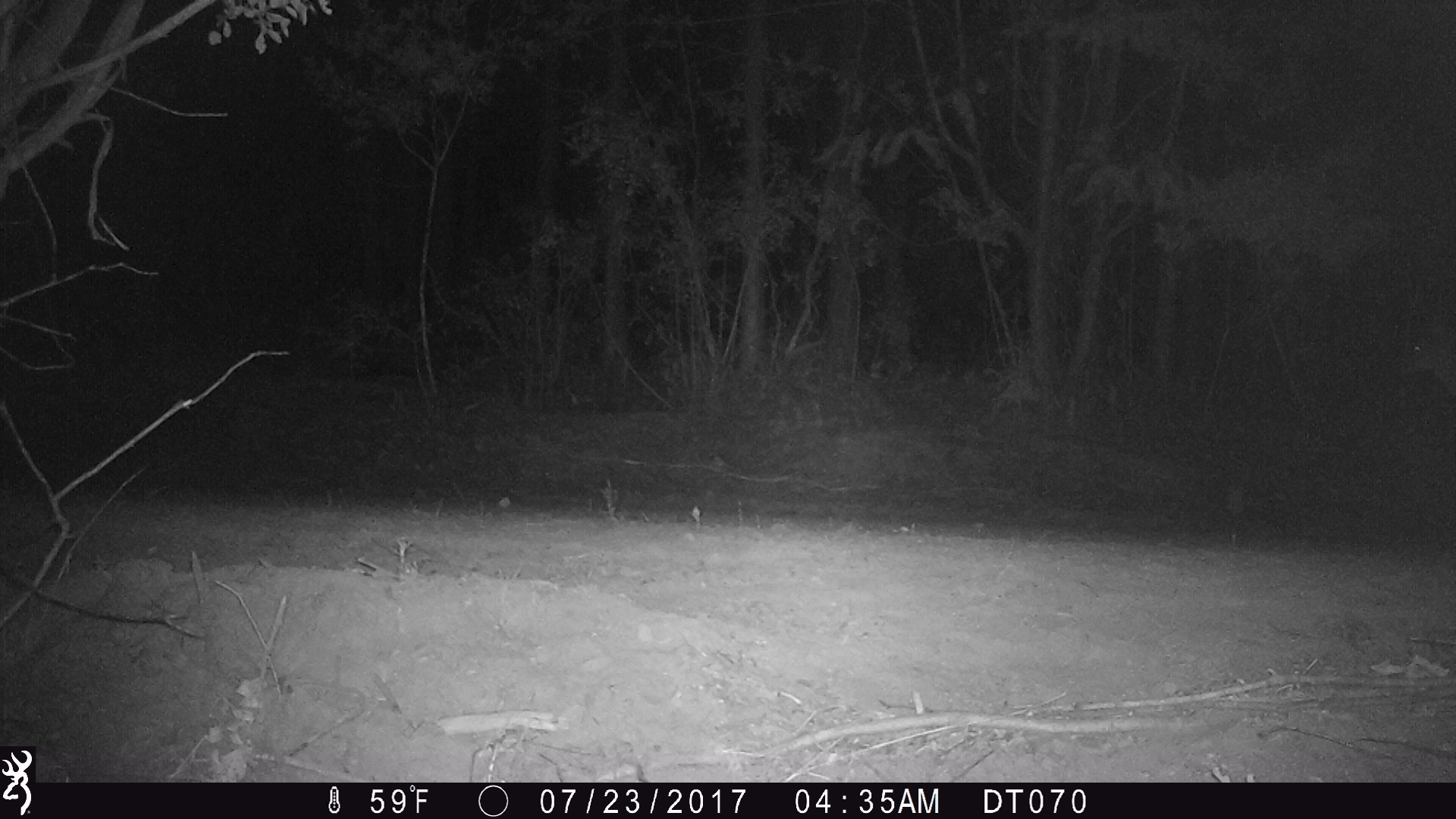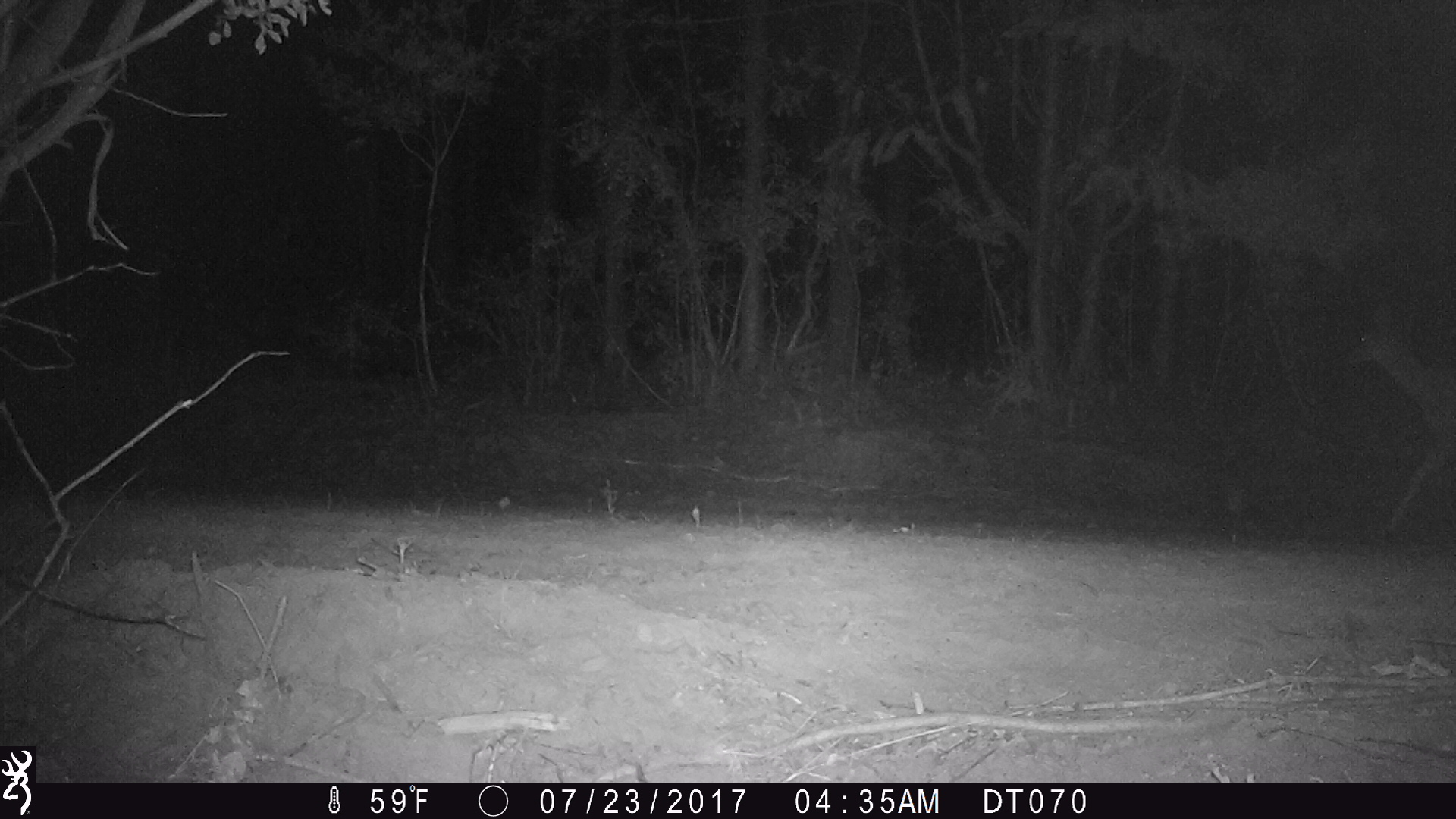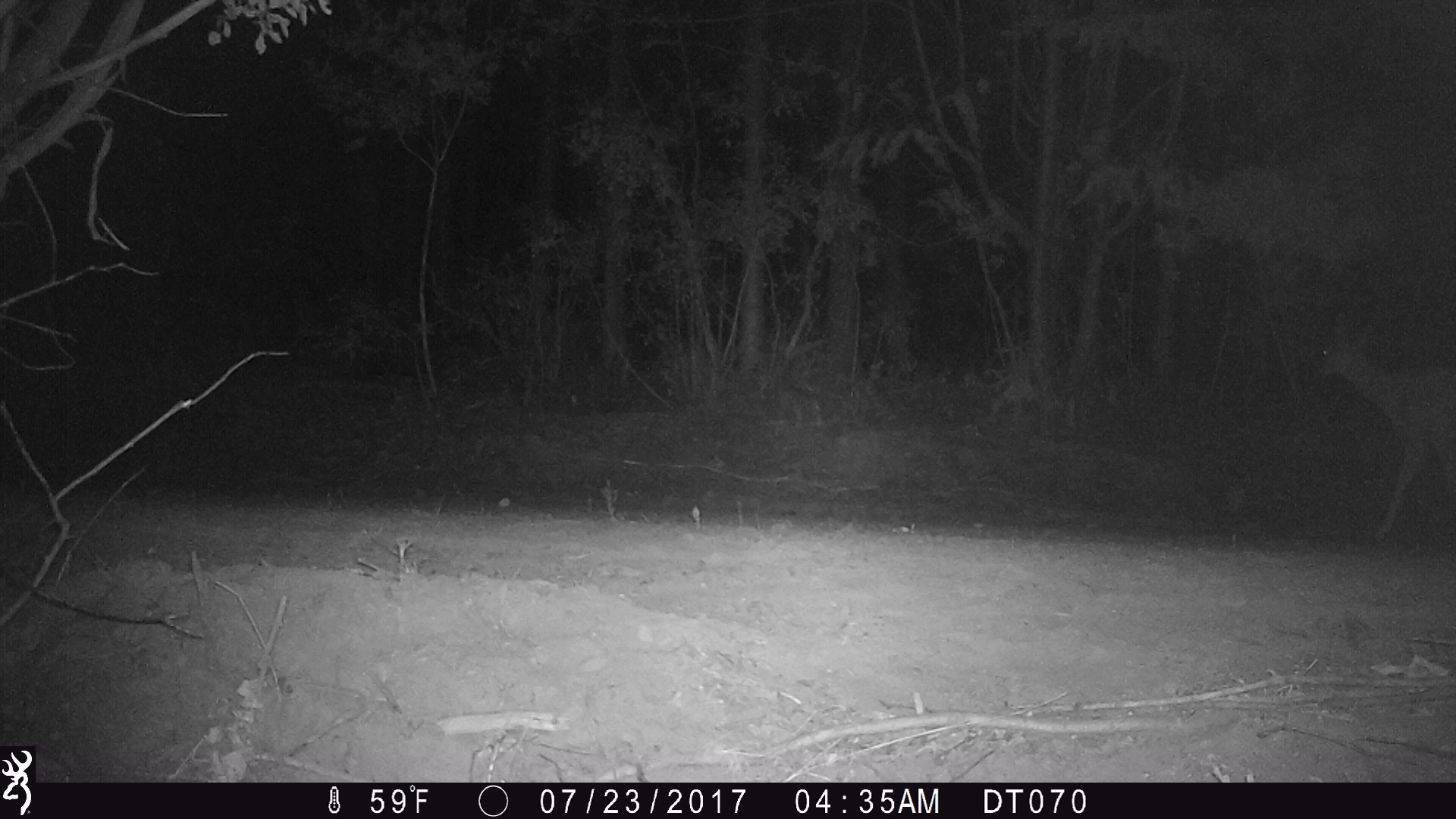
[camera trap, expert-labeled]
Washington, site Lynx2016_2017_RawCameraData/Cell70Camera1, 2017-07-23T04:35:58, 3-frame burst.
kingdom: Animalia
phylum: Chordata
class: Mammalia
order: Artiodactyla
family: Cervidae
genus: Odocoileus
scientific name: Odocoileus hemionus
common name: mule deer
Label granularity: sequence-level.